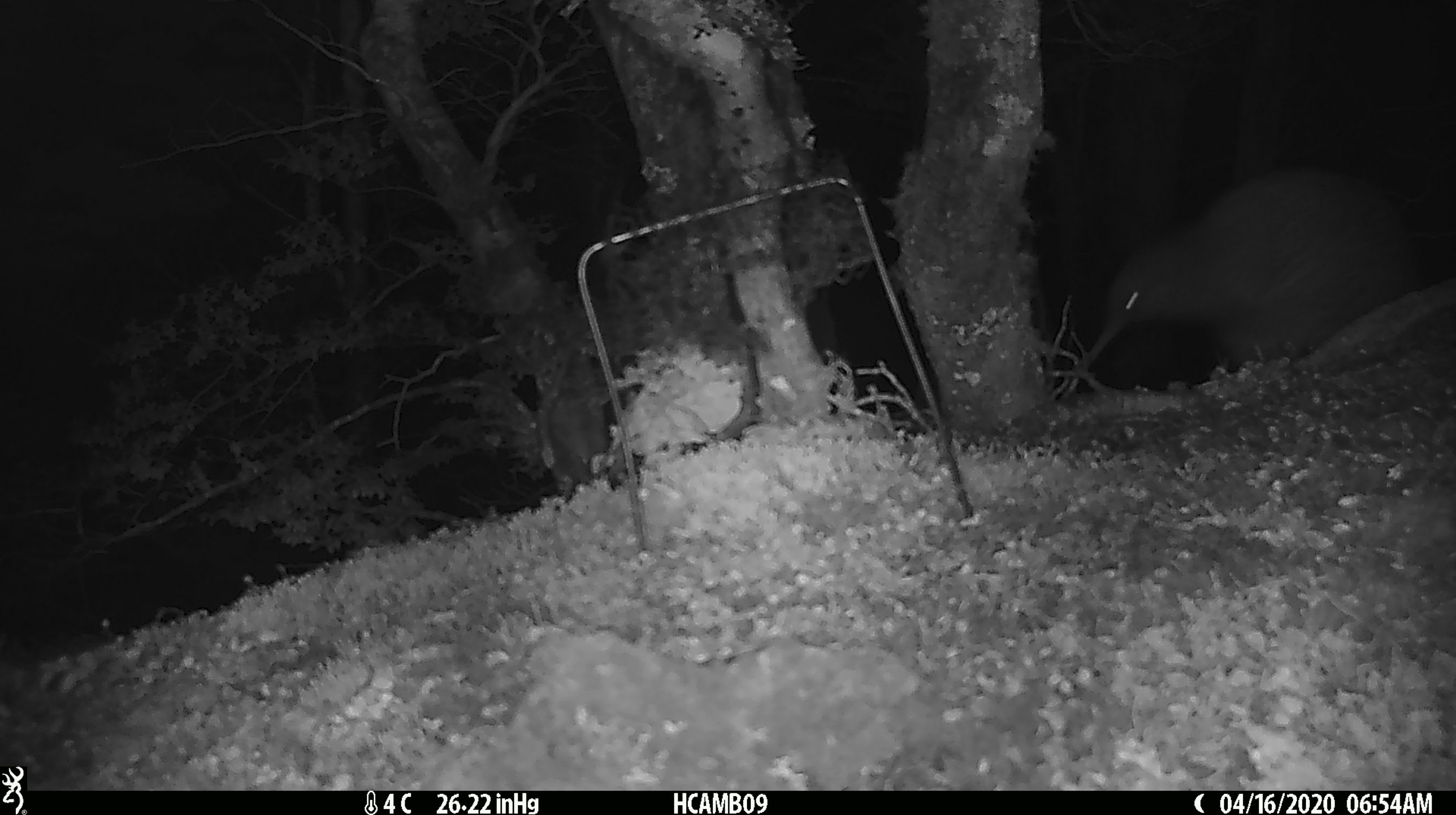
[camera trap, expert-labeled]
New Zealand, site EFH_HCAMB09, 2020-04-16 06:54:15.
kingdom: Animalia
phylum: Chordata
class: Aves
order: Apterygiformes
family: Apterygidae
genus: Apteryx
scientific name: Apteryx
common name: kiwi